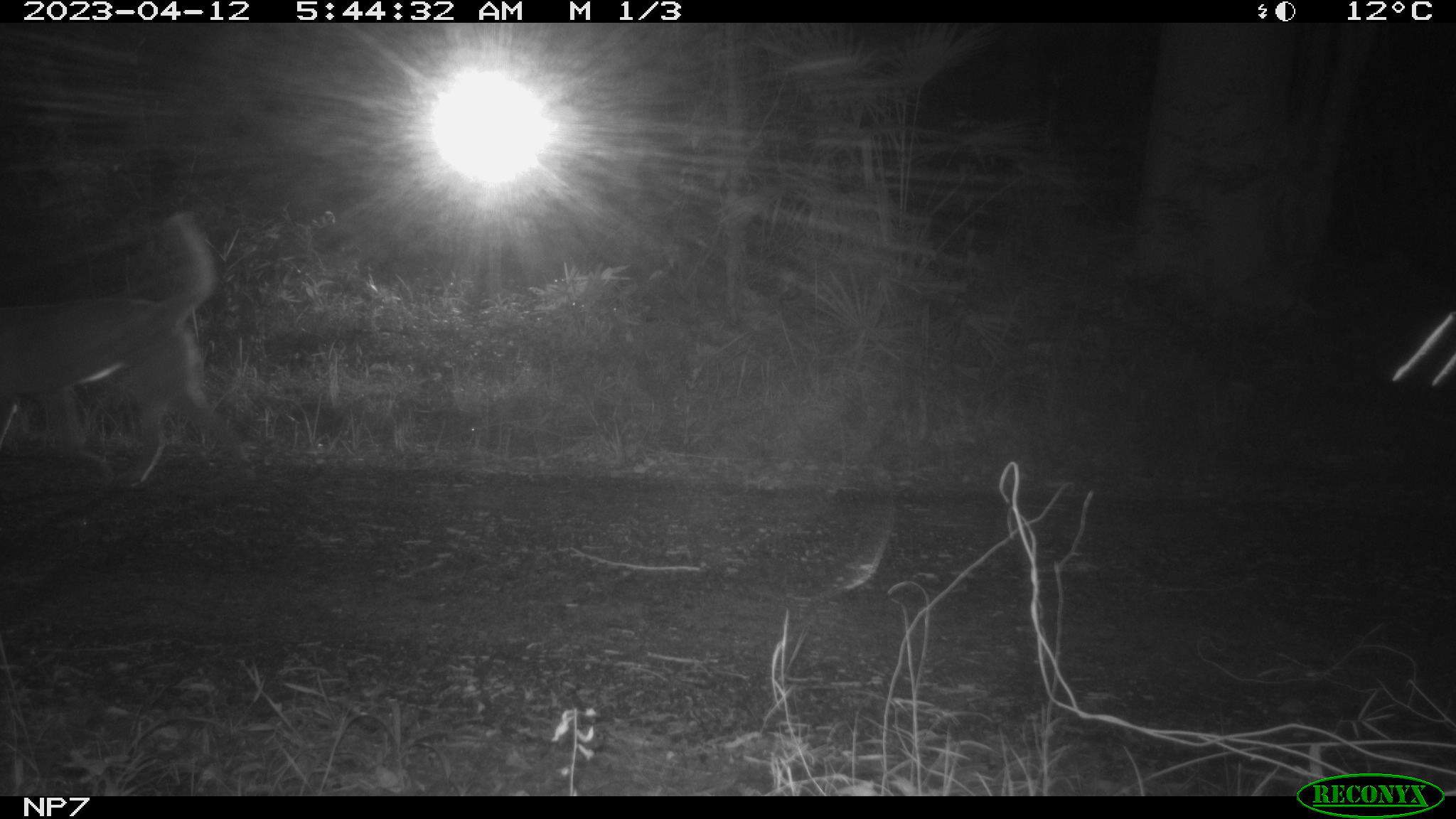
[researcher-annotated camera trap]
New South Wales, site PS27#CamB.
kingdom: Animalia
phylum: Chordata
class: Mammalia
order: Carnivora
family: Canidae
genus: Canis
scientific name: Canis familiaris dingo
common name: dingo